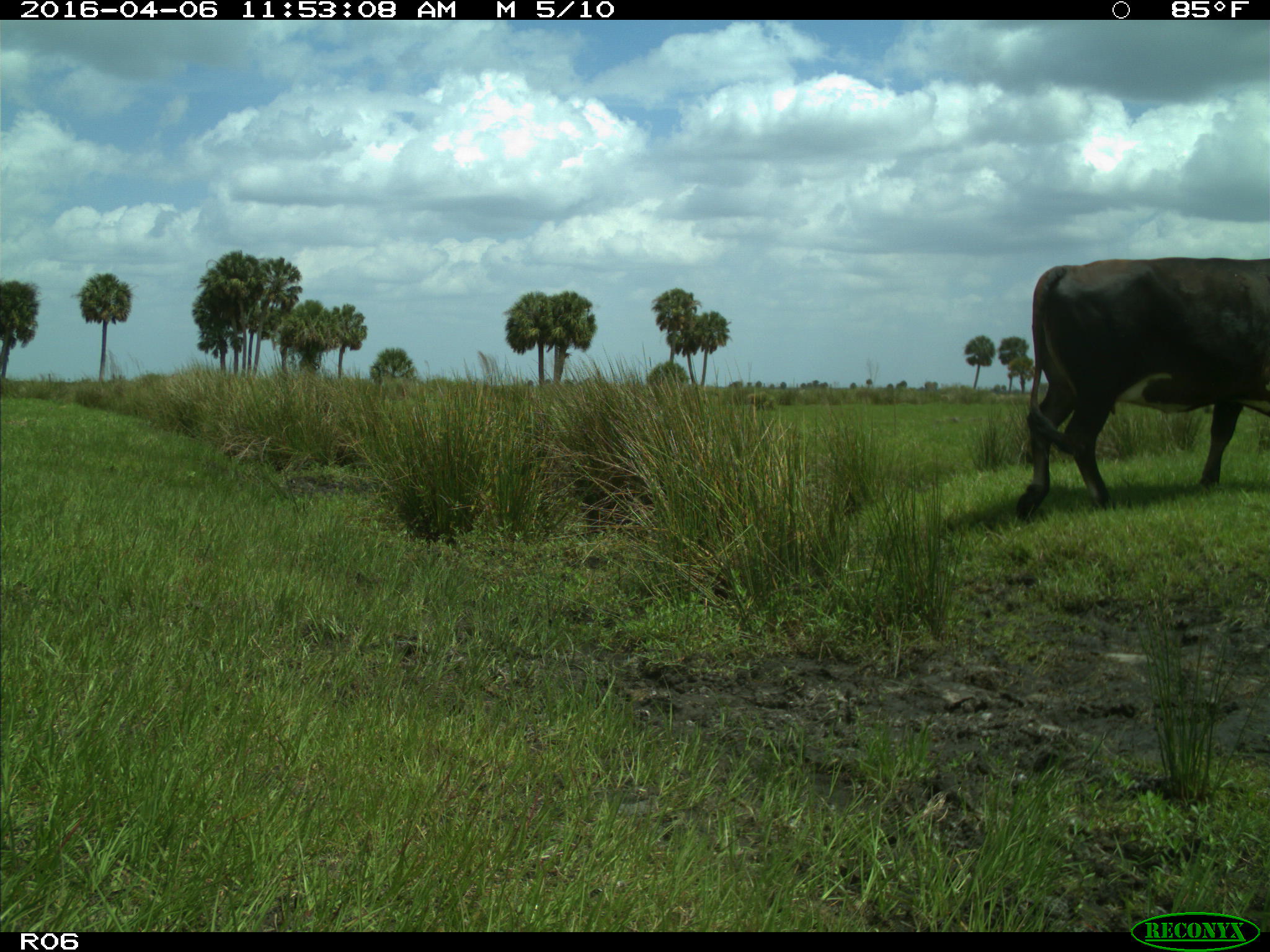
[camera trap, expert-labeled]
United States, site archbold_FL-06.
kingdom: Animalia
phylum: Chordata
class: Mammalia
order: Artiodactyla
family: Bovidae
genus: Bos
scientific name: Bos taurus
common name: domestic cow